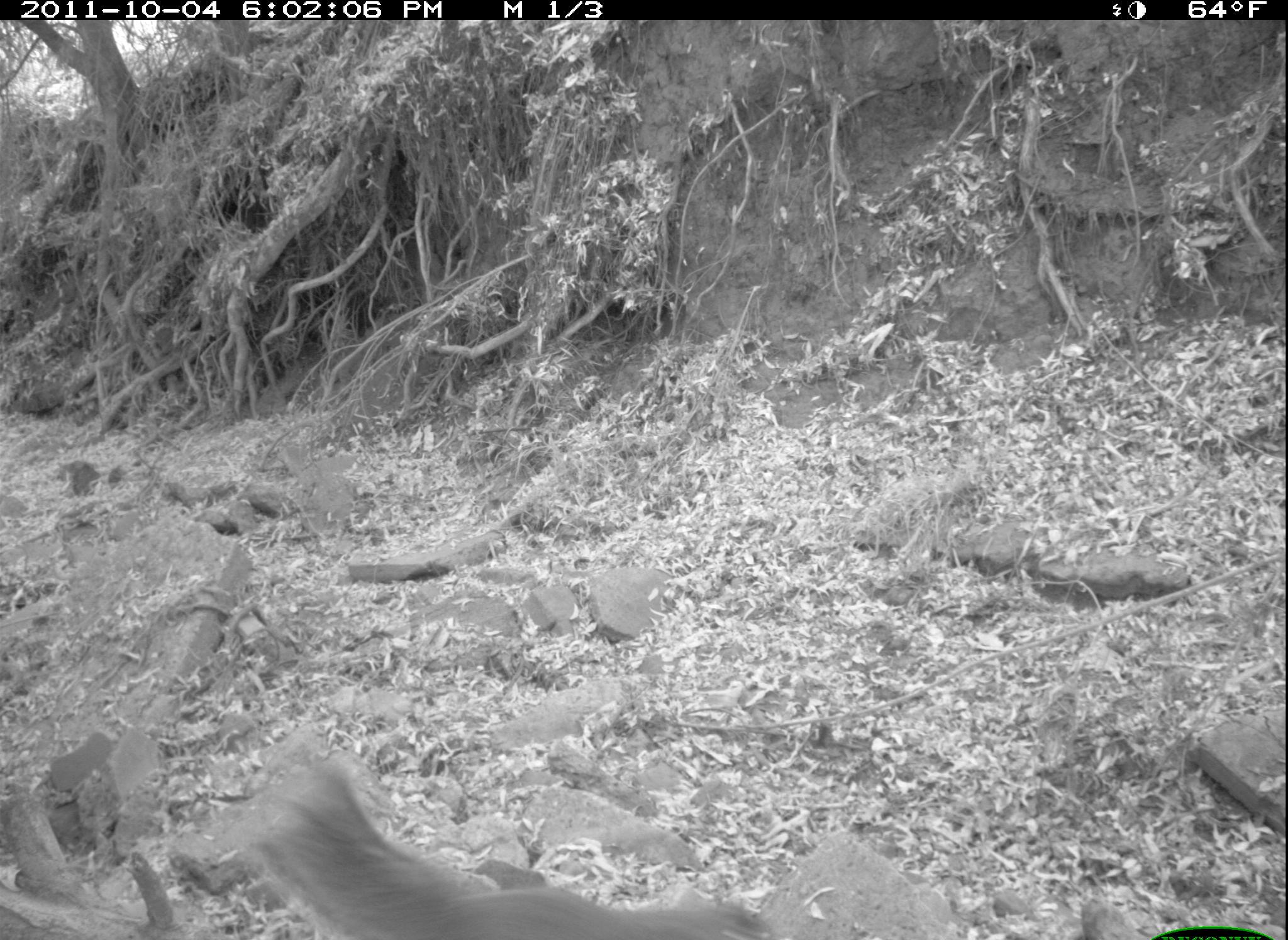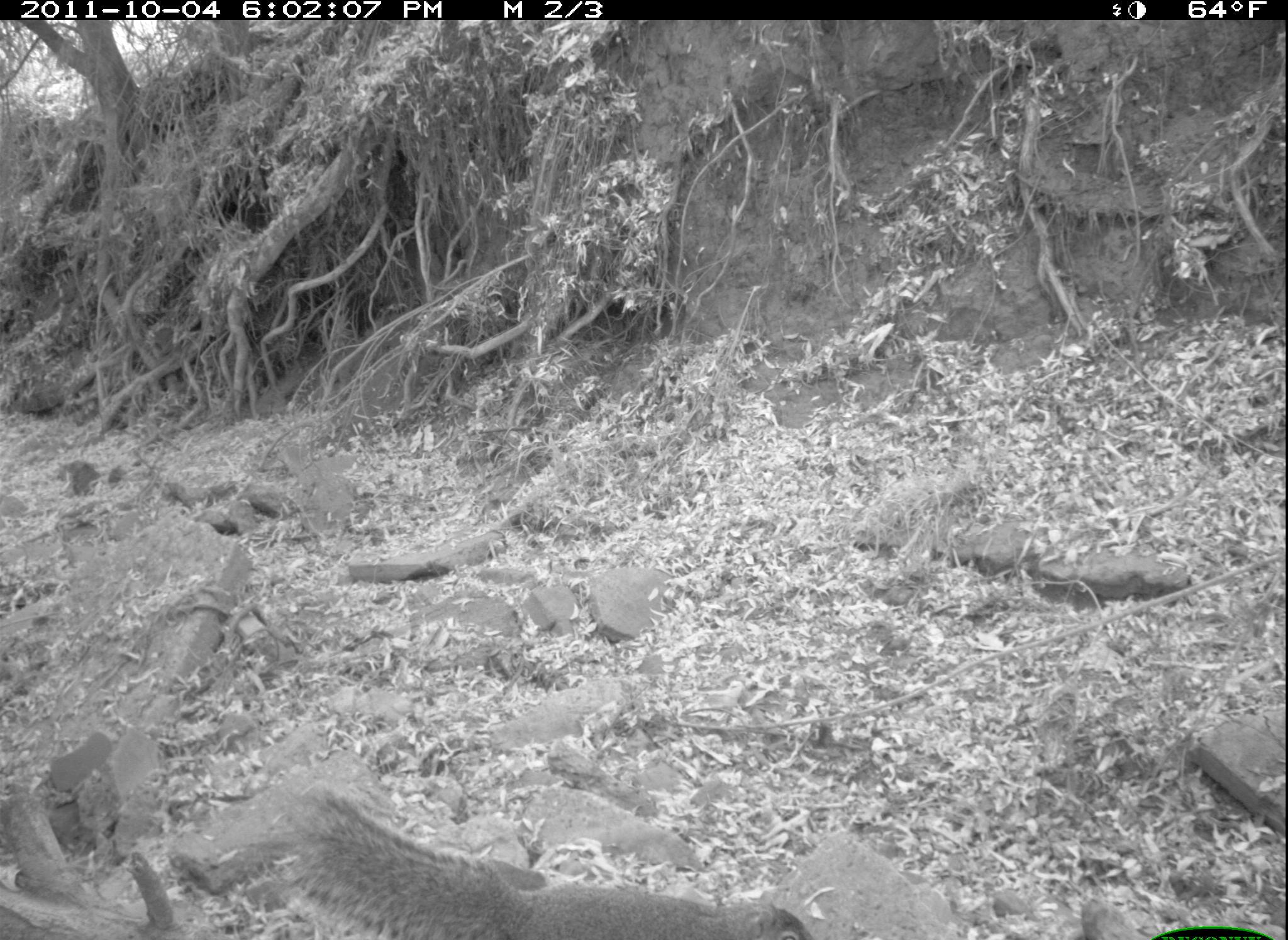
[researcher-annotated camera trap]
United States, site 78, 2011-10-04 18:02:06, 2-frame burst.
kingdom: Animalia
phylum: Chordata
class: Mammalia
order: Rodentia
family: Sciuridae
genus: Sciurus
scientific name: Sciurus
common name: squirrel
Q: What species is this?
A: Squirrel (Sciurus).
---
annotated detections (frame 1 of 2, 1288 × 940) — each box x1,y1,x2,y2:
squirrel: 244,754,797,940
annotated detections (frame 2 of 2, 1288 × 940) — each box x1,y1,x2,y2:
squirrel: 251,765,821,940